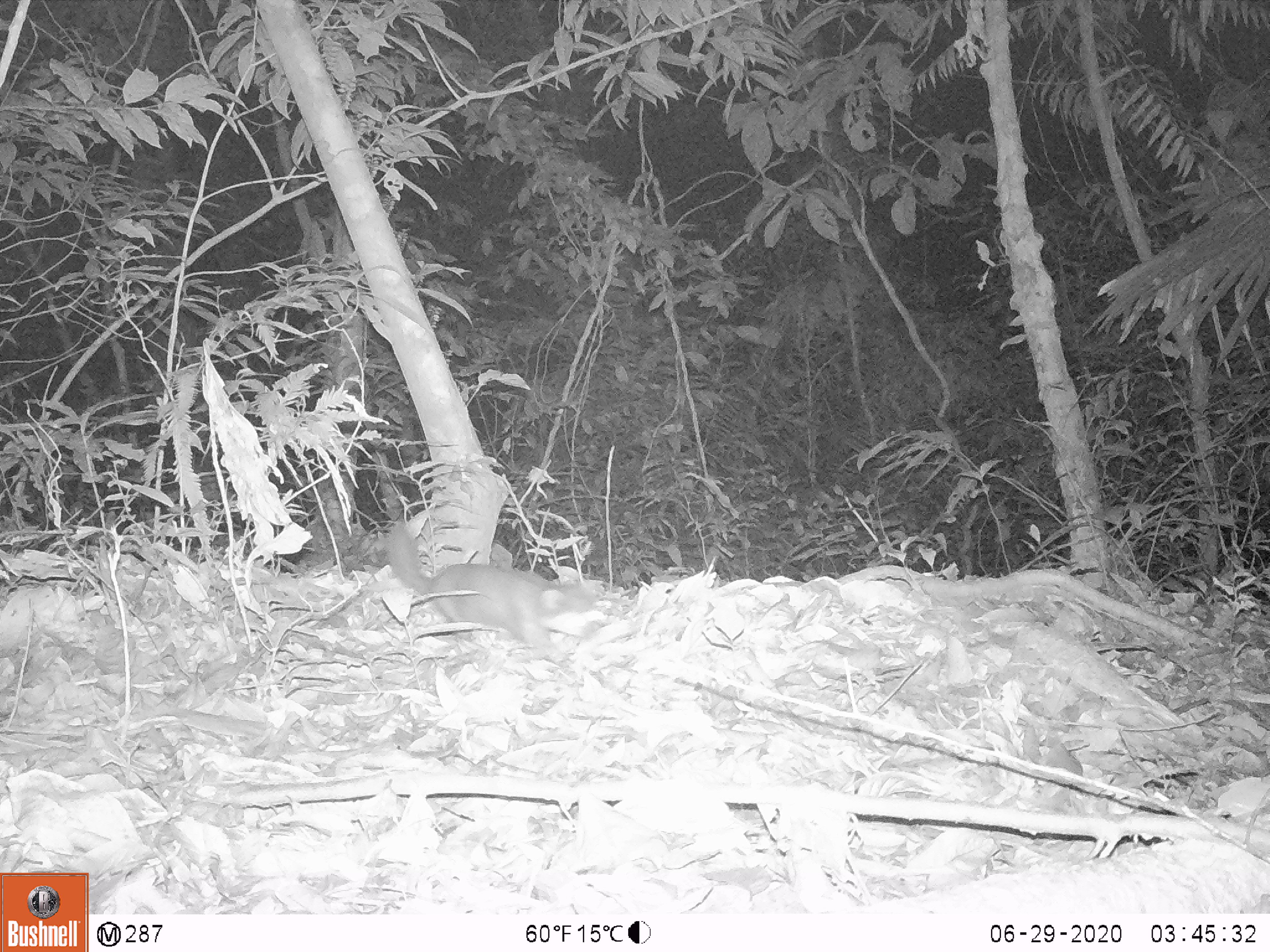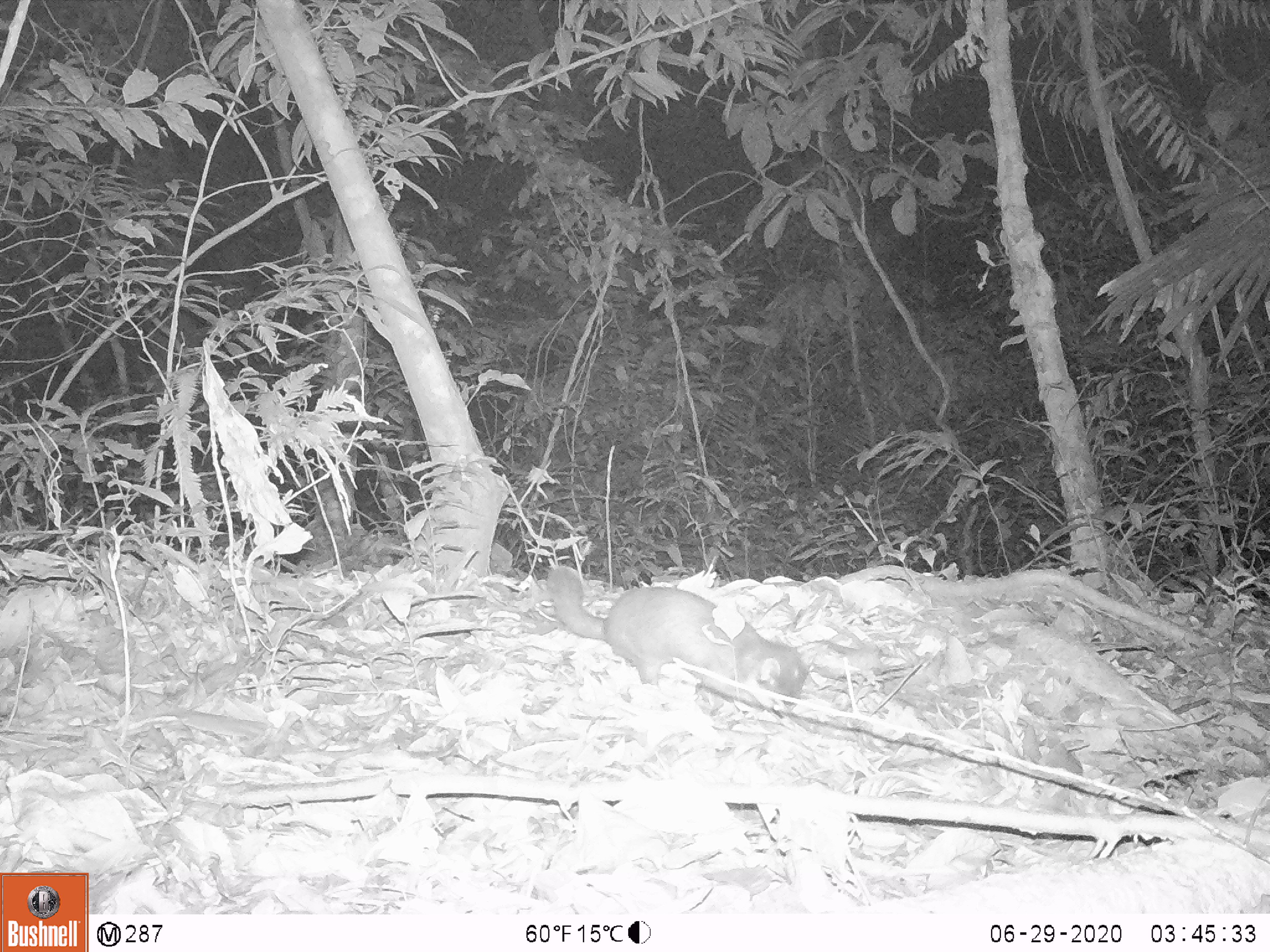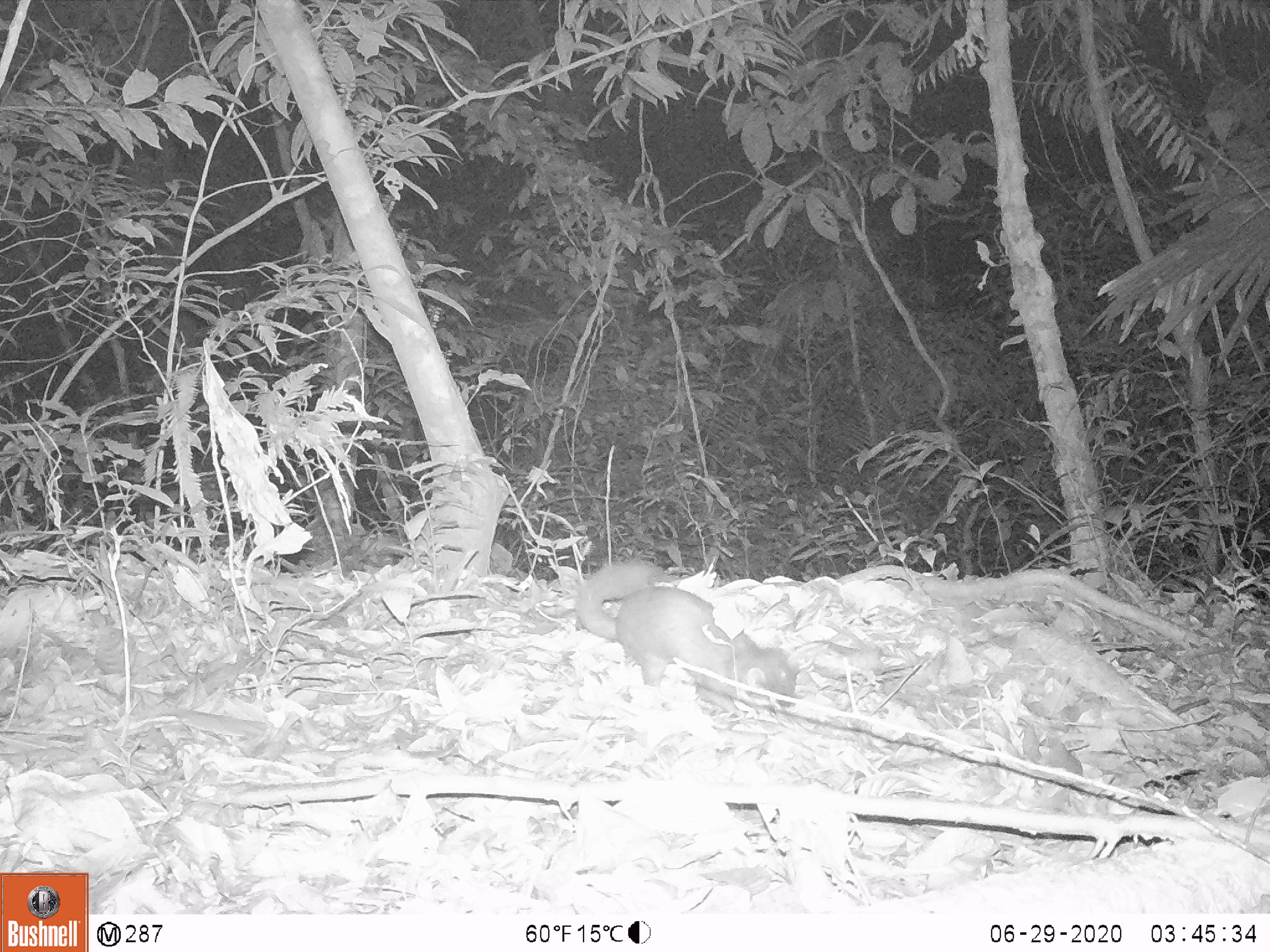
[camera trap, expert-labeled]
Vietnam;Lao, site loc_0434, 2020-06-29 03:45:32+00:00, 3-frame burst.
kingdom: Animalia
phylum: Chordata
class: Mammalia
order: Carnivora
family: Mustelidae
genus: Melogale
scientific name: Melogale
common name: ferret badger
Ferret badger (Melogale). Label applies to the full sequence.